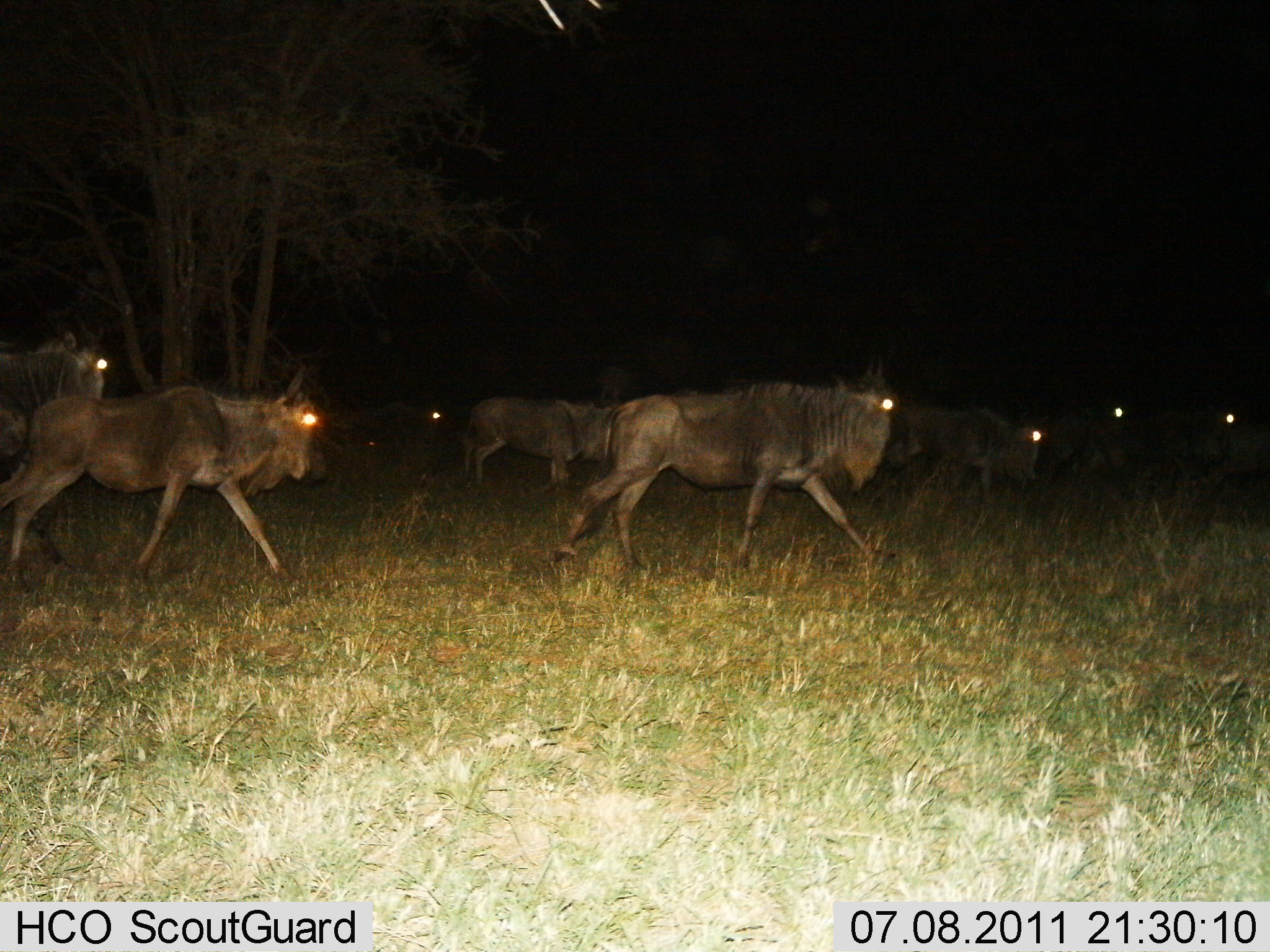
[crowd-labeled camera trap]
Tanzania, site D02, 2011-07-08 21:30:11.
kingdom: Animalia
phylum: Chordata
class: Mammalia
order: Artiodactyla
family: Bovidae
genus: Connochaetes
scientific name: Connochaetes taurinus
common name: blue wildebeest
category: wildebeest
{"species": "wildebeest (blue wildebeest) (Connochaetes taurinus)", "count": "8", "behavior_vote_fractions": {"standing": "9%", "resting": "9%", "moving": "100%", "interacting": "0%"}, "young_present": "0%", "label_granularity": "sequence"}